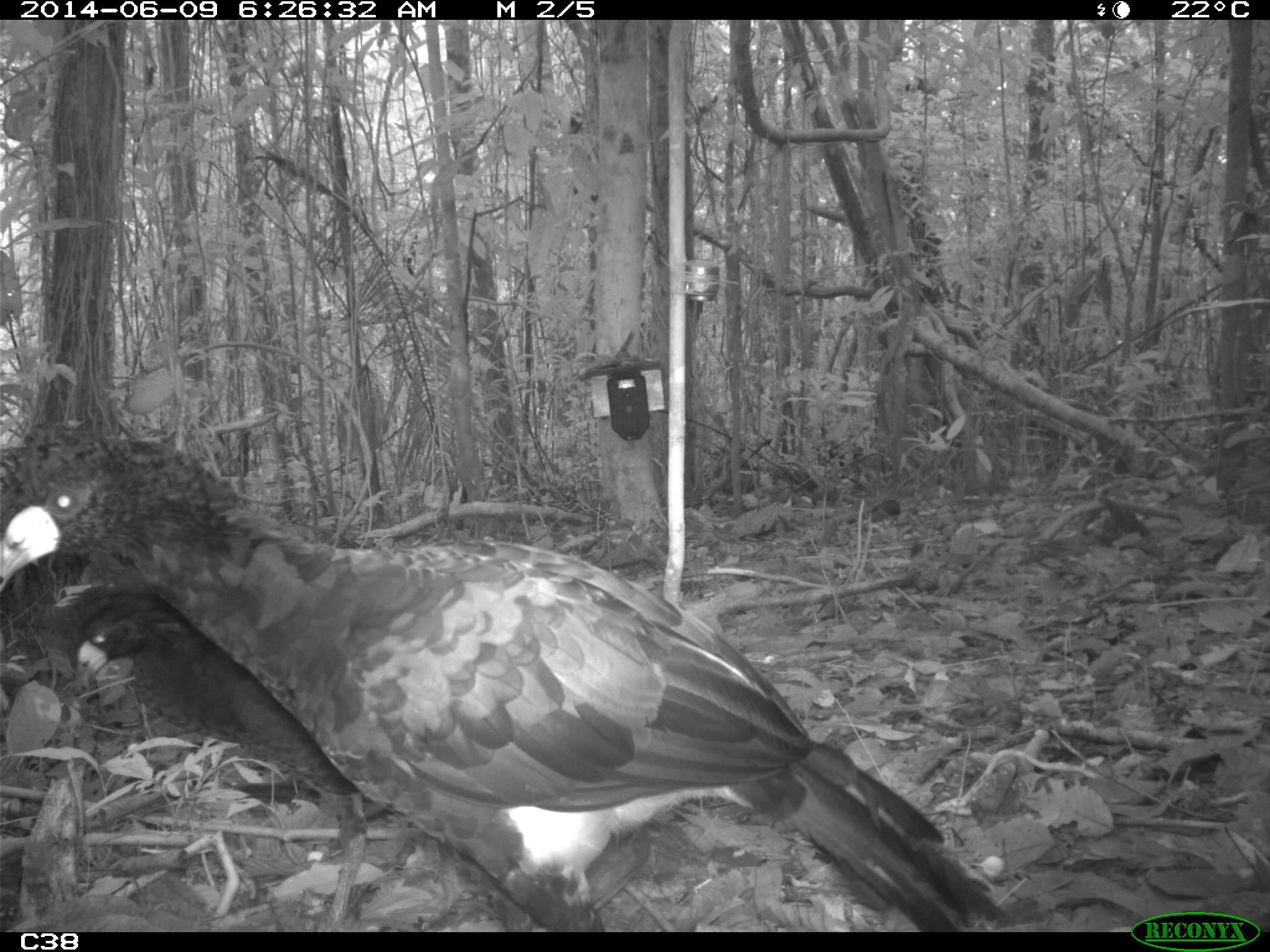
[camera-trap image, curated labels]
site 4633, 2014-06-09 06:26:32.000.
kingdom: Animalia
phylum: Chordata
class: Aves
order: Galliformes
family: Cracidae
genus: Crax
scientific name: Crax alector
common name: black curassow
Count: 2.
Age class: adult.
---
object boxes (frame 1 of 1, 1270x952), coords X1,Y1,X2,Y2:
crax alector: 0,436,1014,932; 72,589,480,932